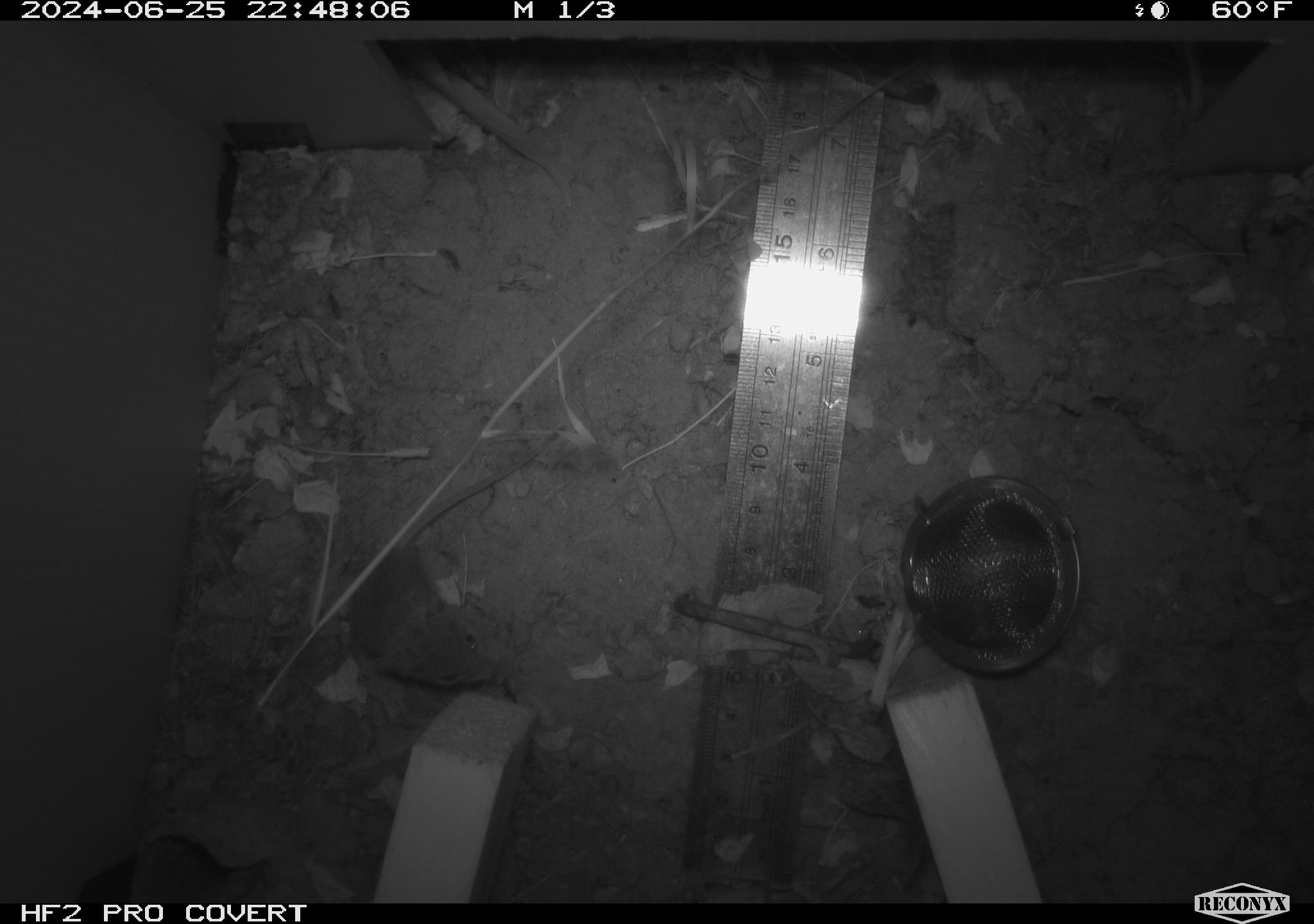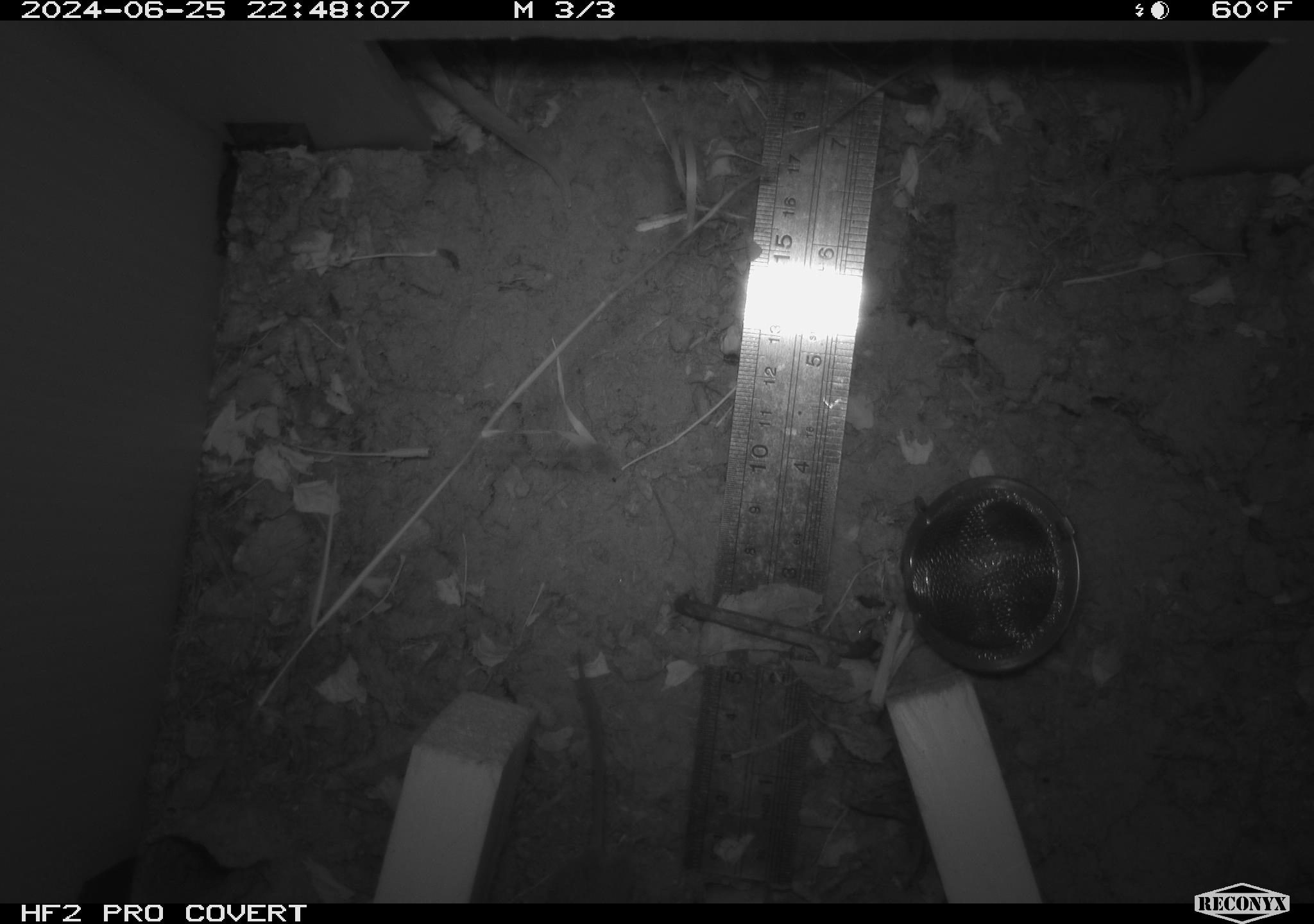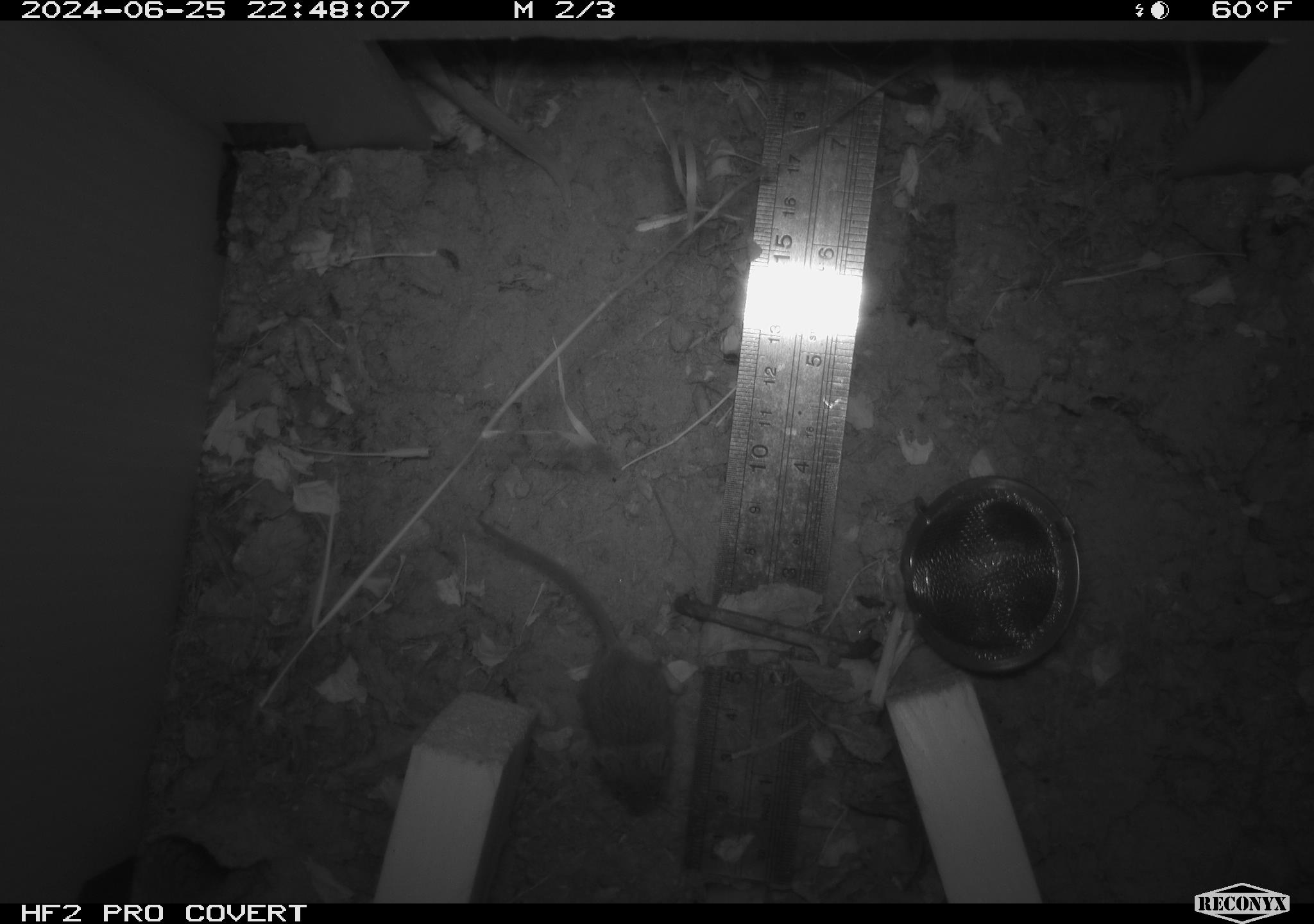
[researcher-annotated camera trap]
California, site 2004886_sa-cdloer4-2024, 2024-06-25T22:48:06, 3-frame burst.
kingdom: Animalia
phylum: Chordata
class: Mammalia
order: Rodentia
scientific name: Rodentia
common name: rodent